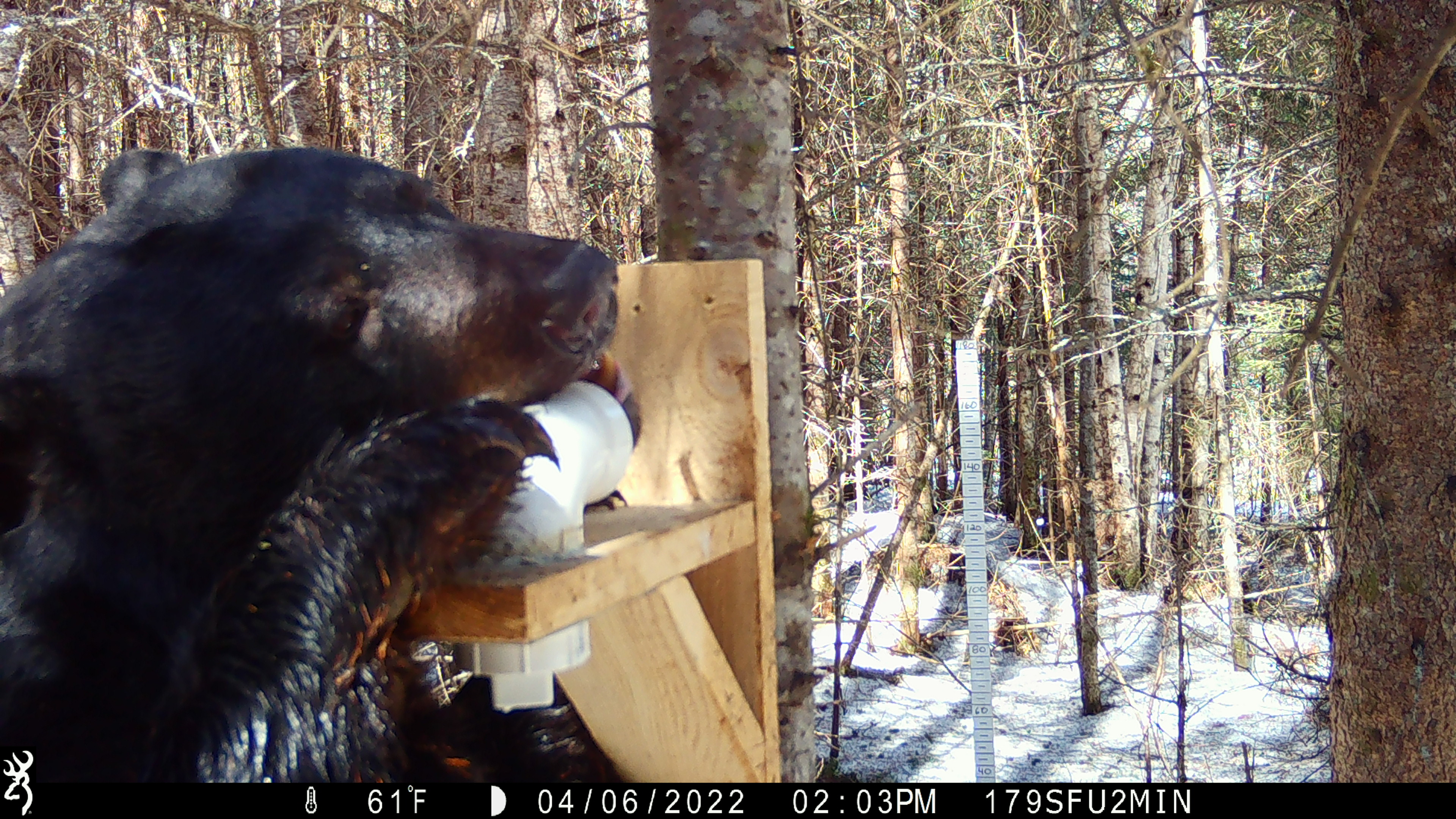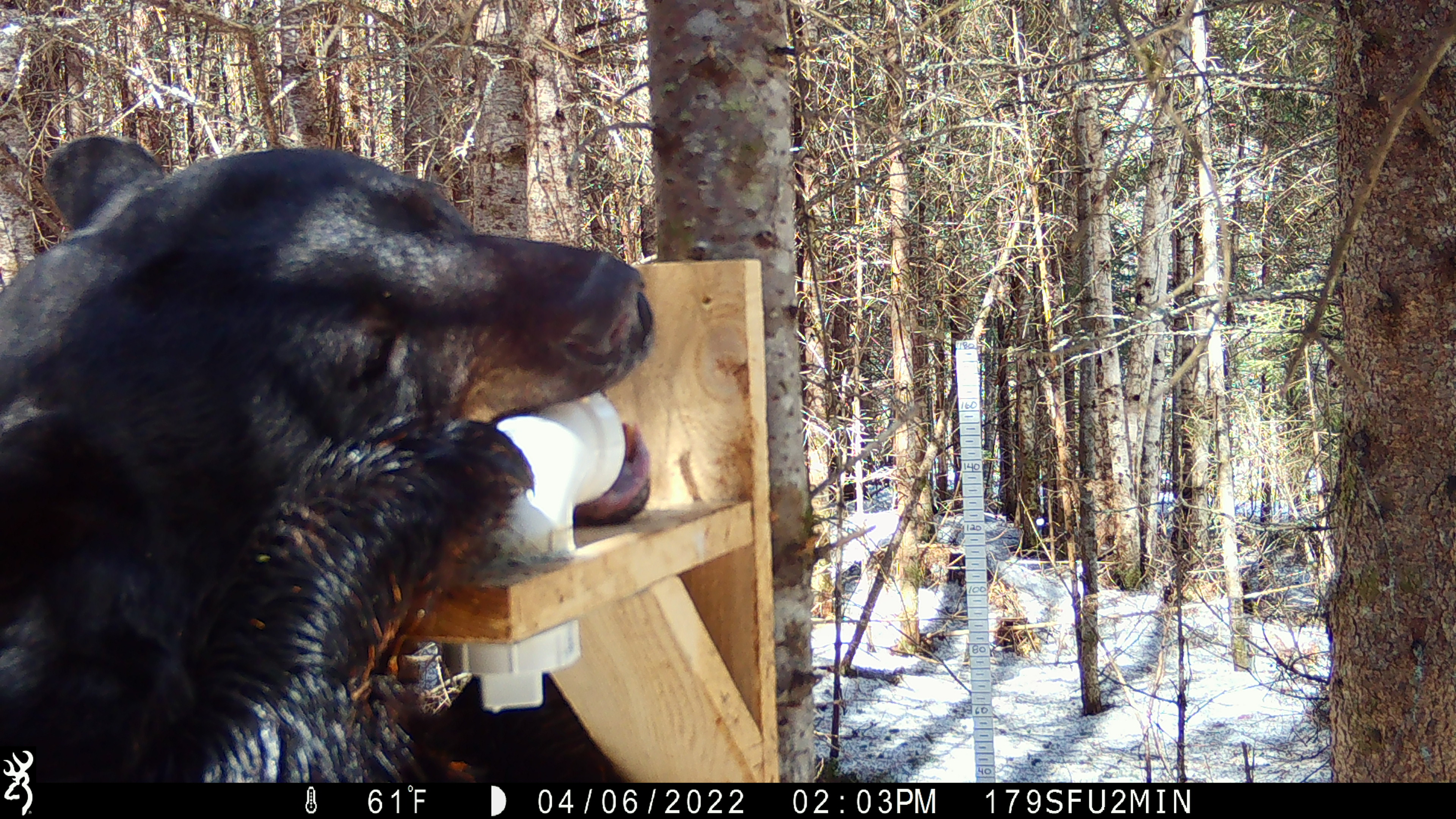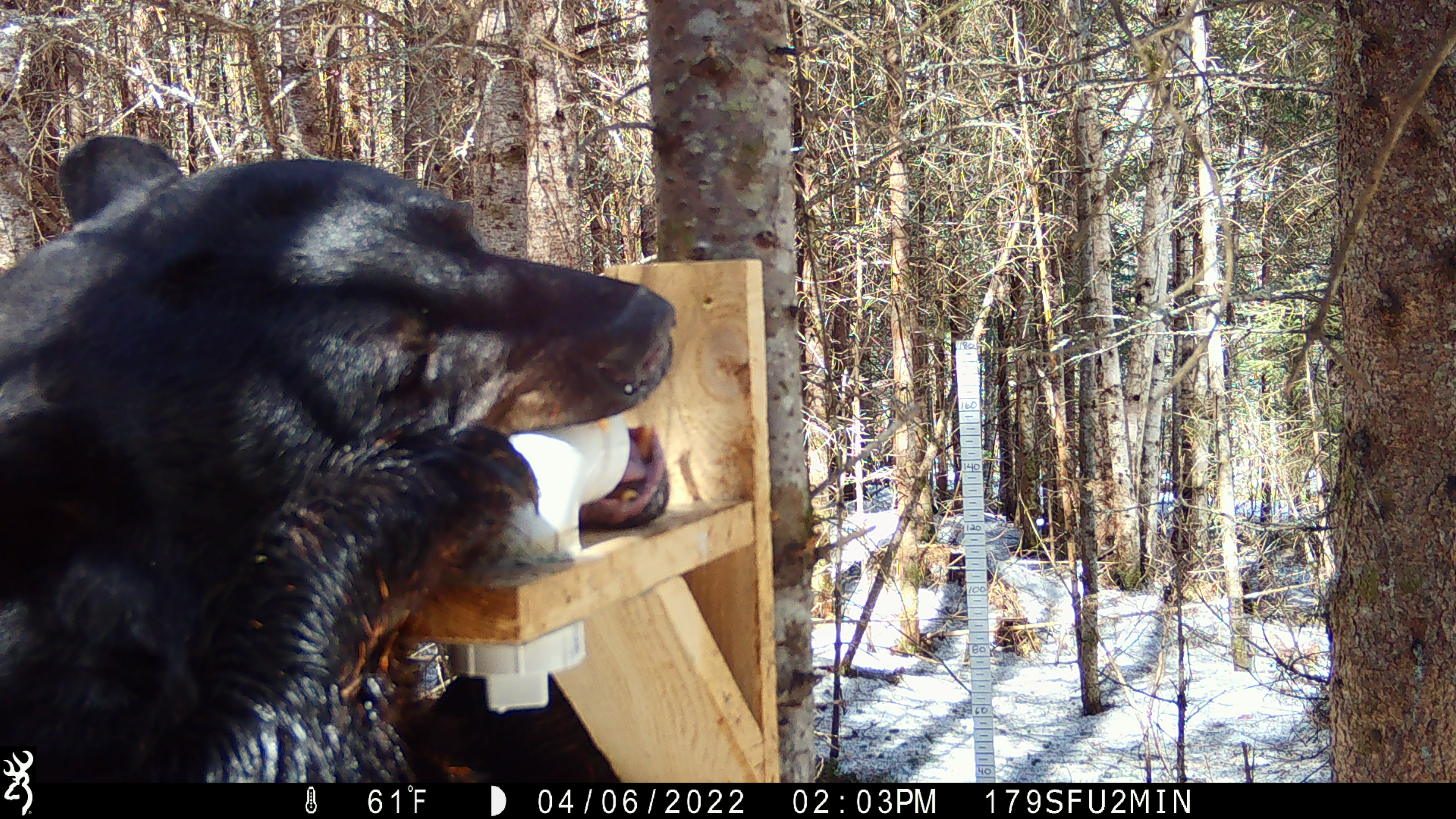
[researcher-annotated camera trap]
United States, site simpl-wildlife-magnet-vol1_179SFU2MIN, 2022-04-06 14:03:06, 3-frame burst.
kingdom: Animalia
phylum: Chordata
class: Mammalia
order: Carnivora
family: Ursidae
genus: Ursus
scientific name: Ursus americanus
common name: black bear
Black bear (Ursus americanus).